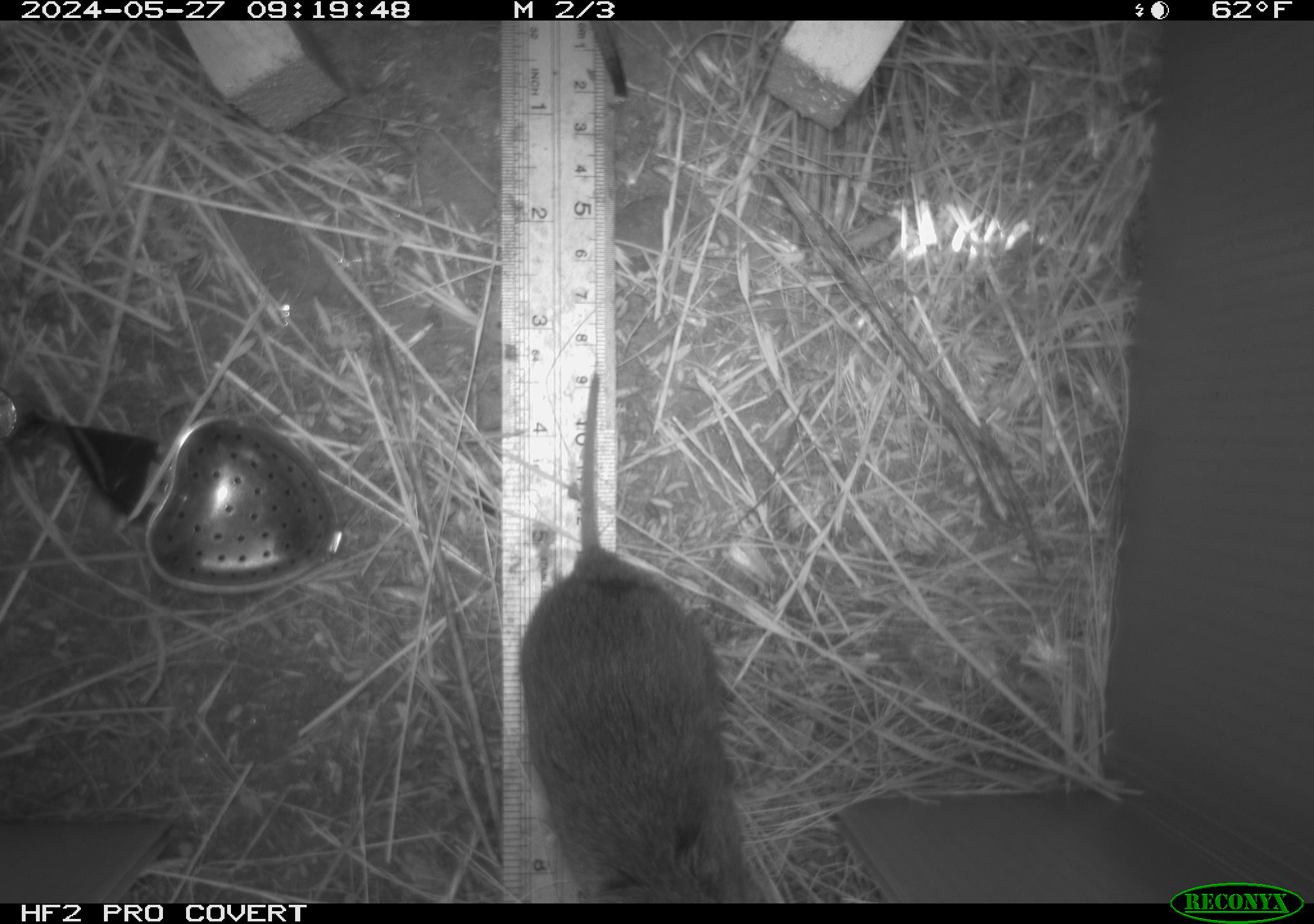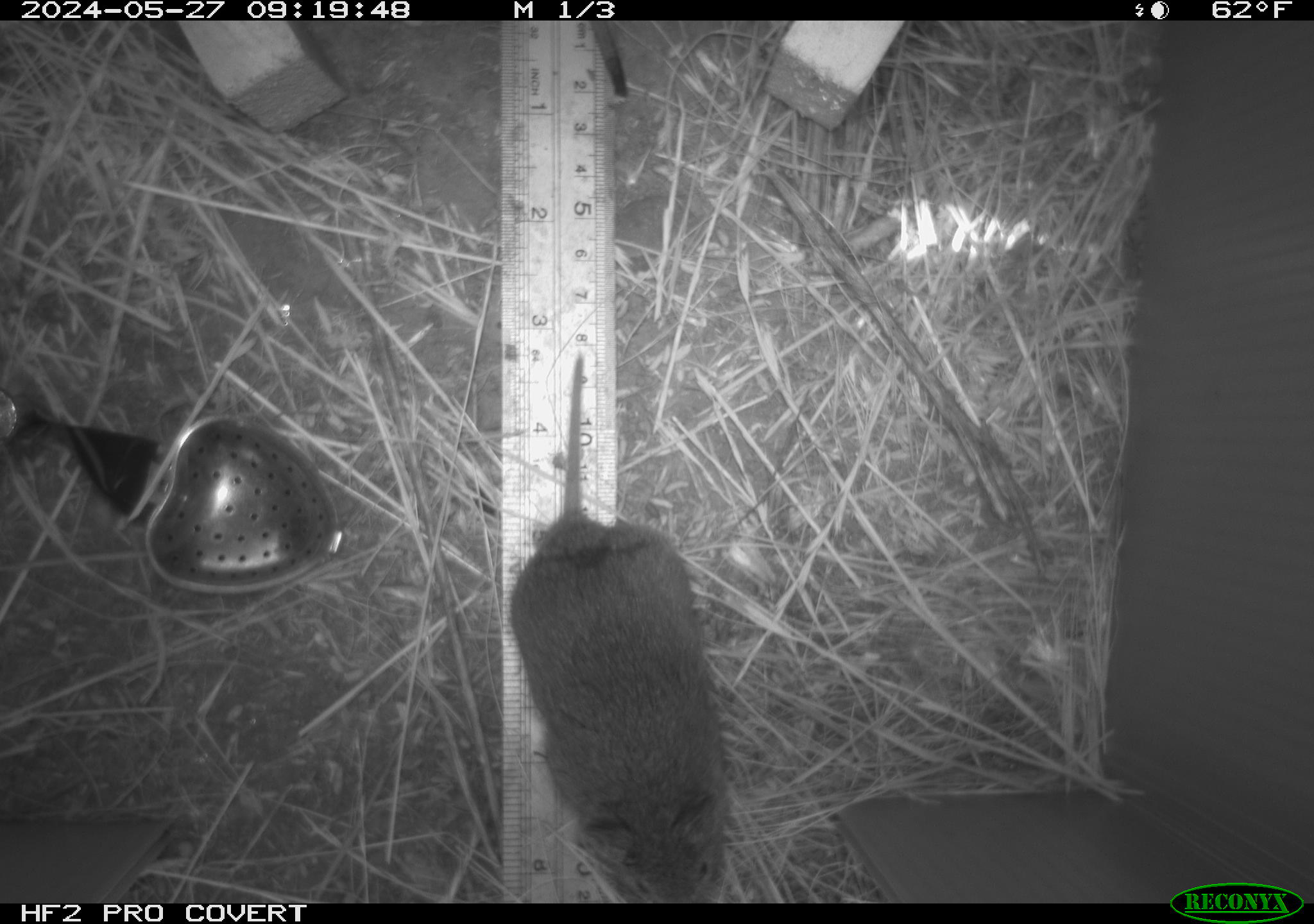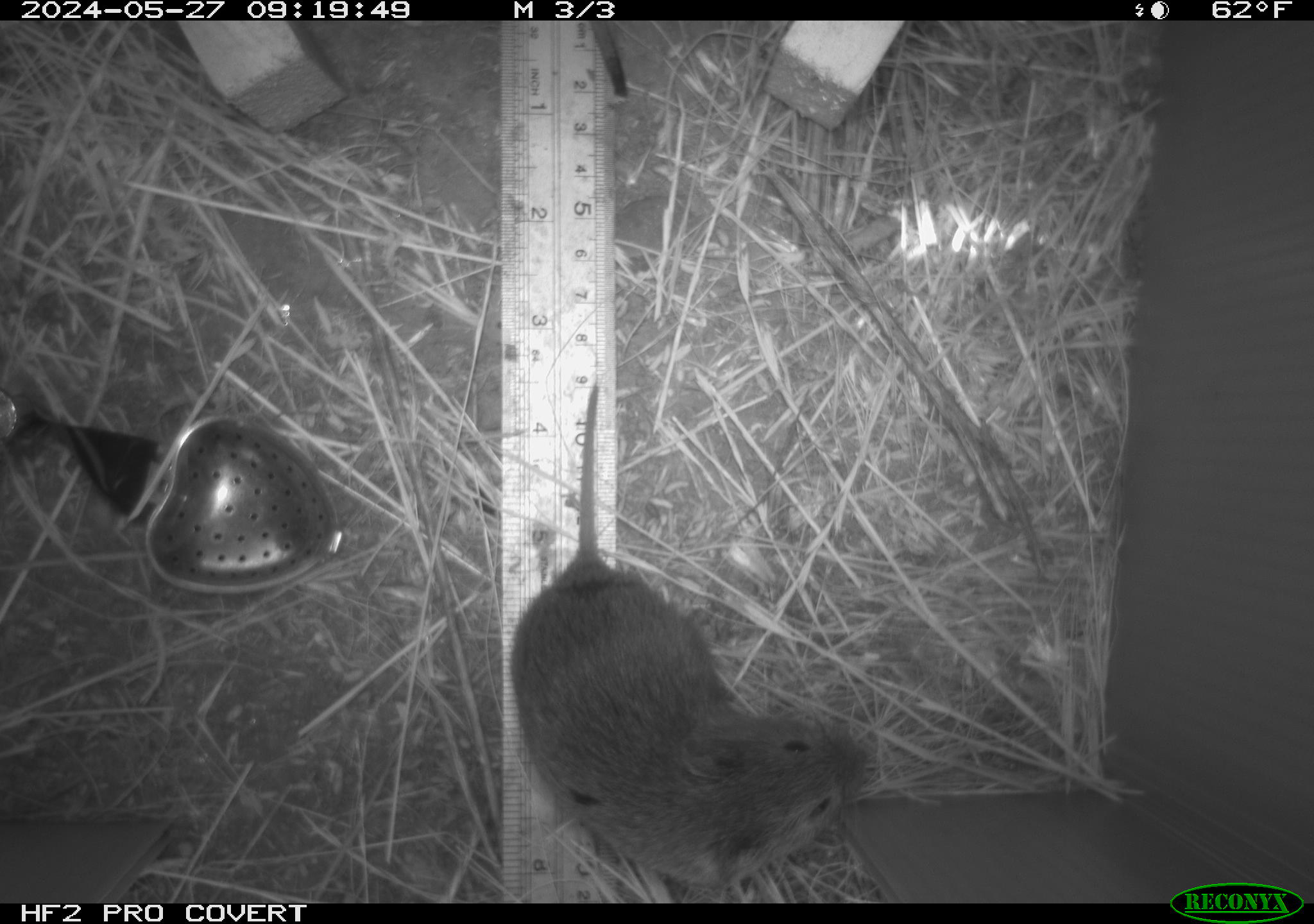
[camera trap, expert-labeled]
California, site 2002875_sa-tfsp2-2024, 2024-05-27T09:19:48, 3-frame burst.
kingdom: Animalia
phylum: Chordata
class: Mammalia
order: Rodentia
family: Cricetidae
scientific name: Arvicolinae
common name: voles, lemmings, and muskrats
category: arvicolinae subfamily